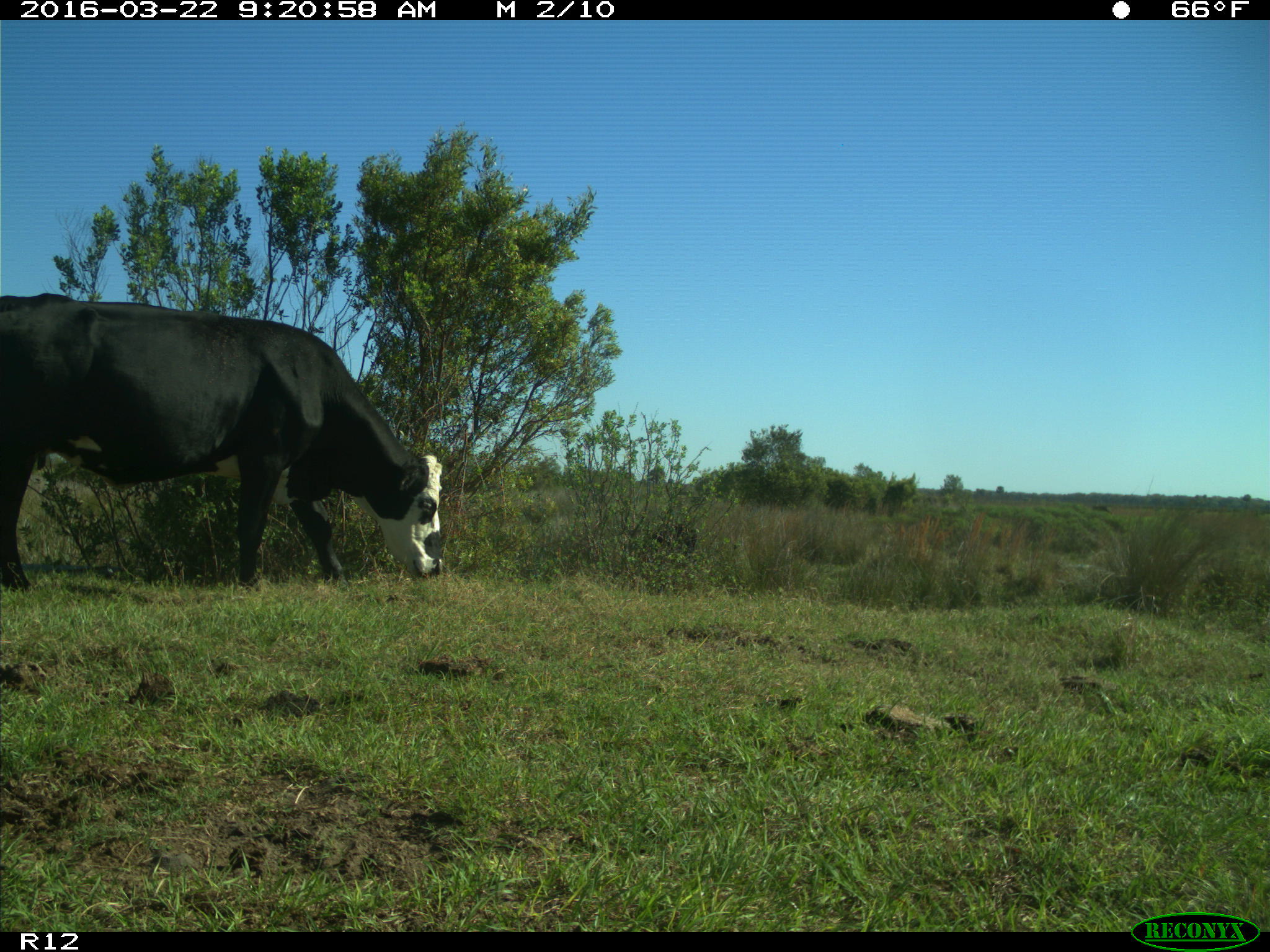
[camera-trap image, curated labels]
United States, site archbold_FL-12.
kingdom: Animalia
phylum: Chordata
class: Mammalia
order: Artiodactyla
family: Bovidae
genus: Bos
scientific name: Bos taurus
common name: domestic cow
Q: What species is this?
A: Bos taurus (domestic cow).